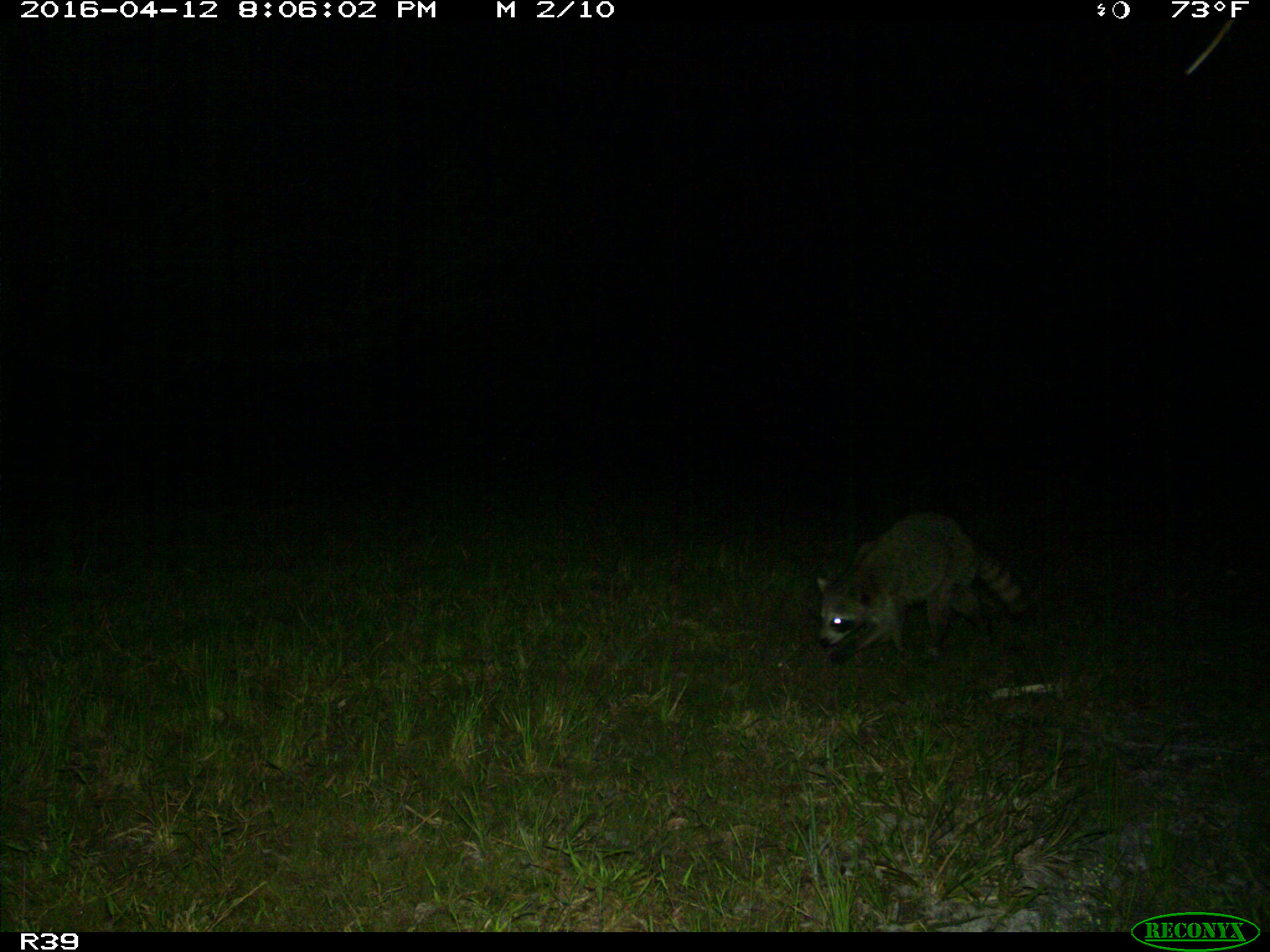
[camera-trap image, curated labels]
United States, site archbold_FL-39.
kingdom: Animalia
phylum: Chordata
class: Mammalia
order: Carnivora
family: Procyonidae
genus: Procyon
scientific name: Procyon lotor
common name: common raccoon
Procyon lotor (common raccoon).